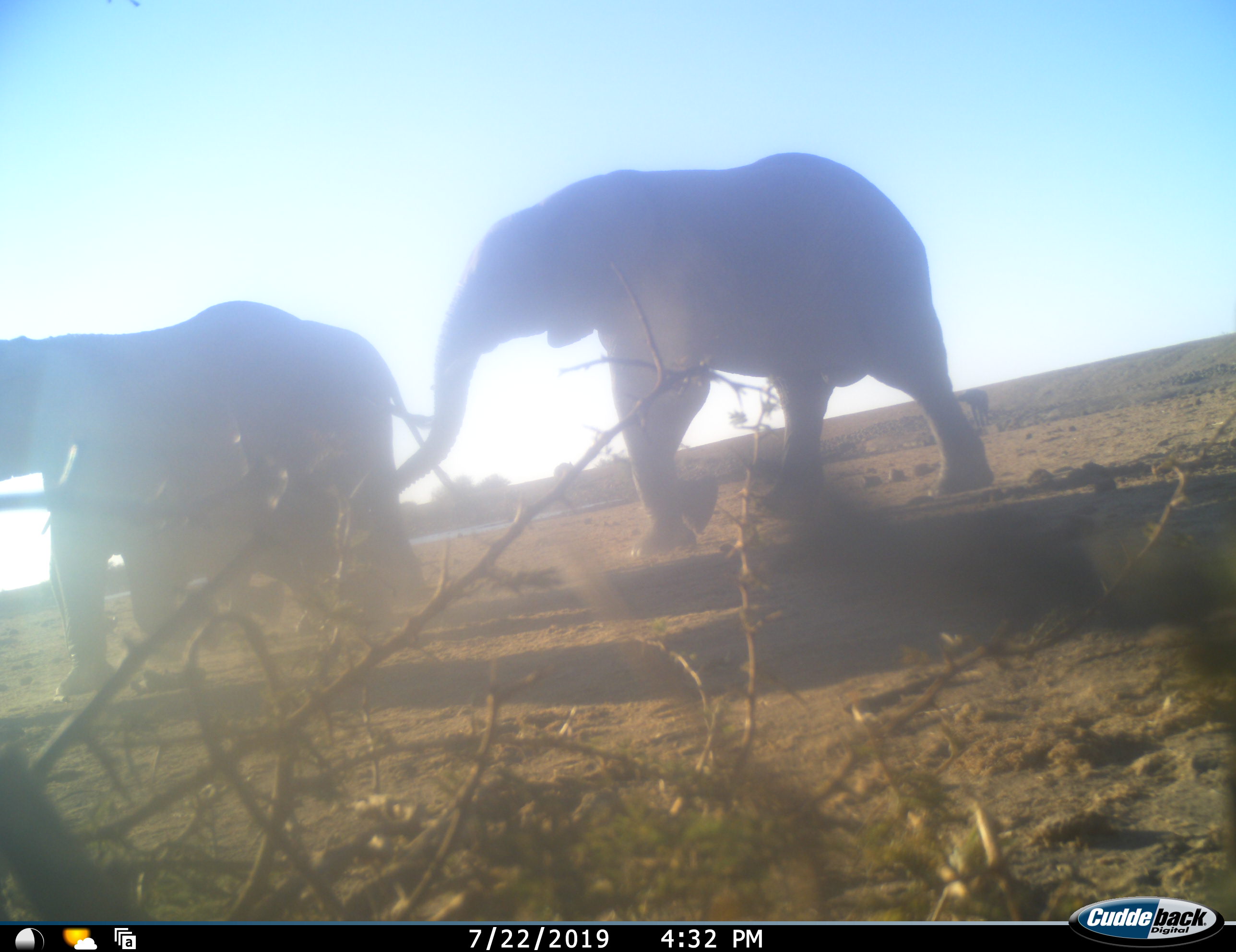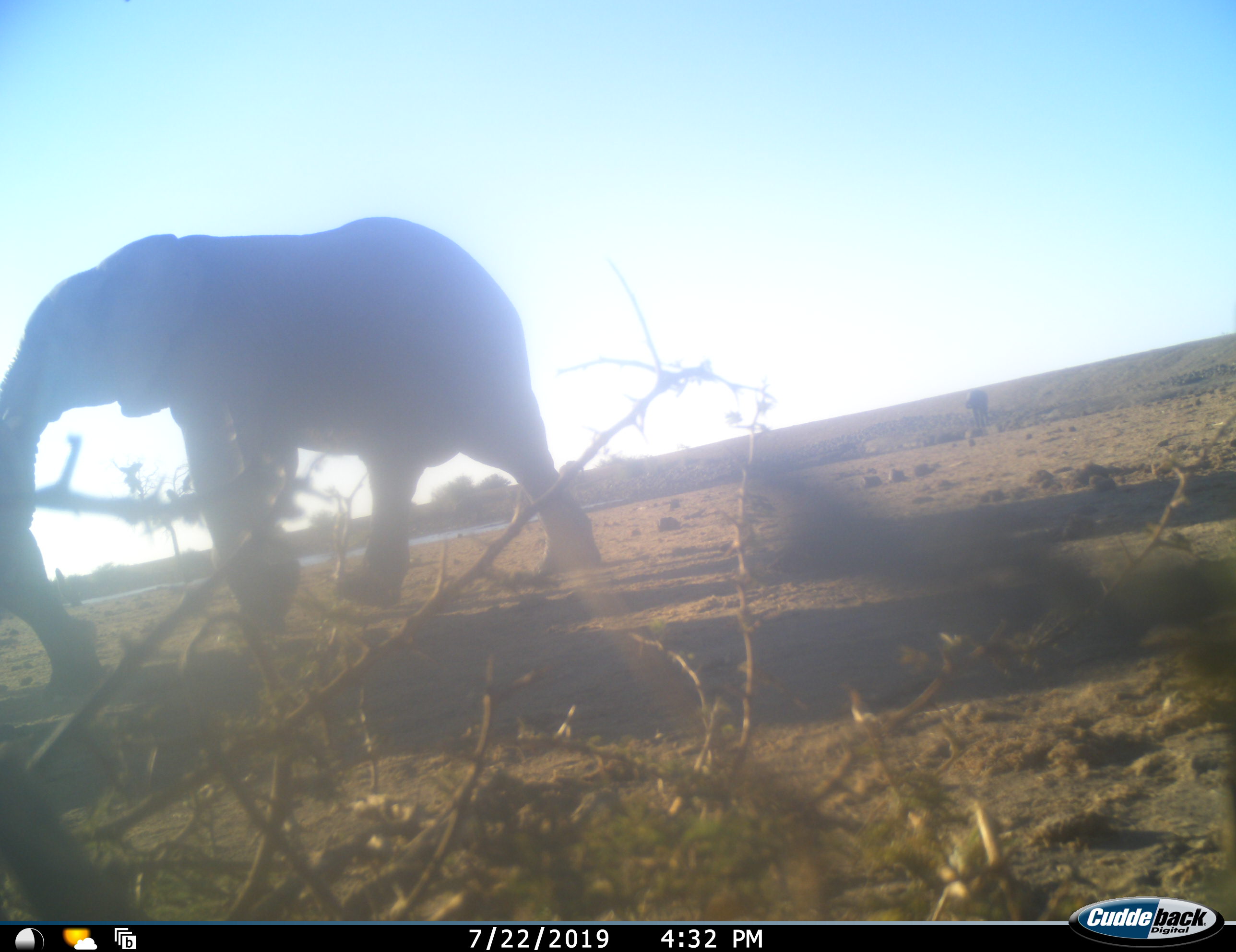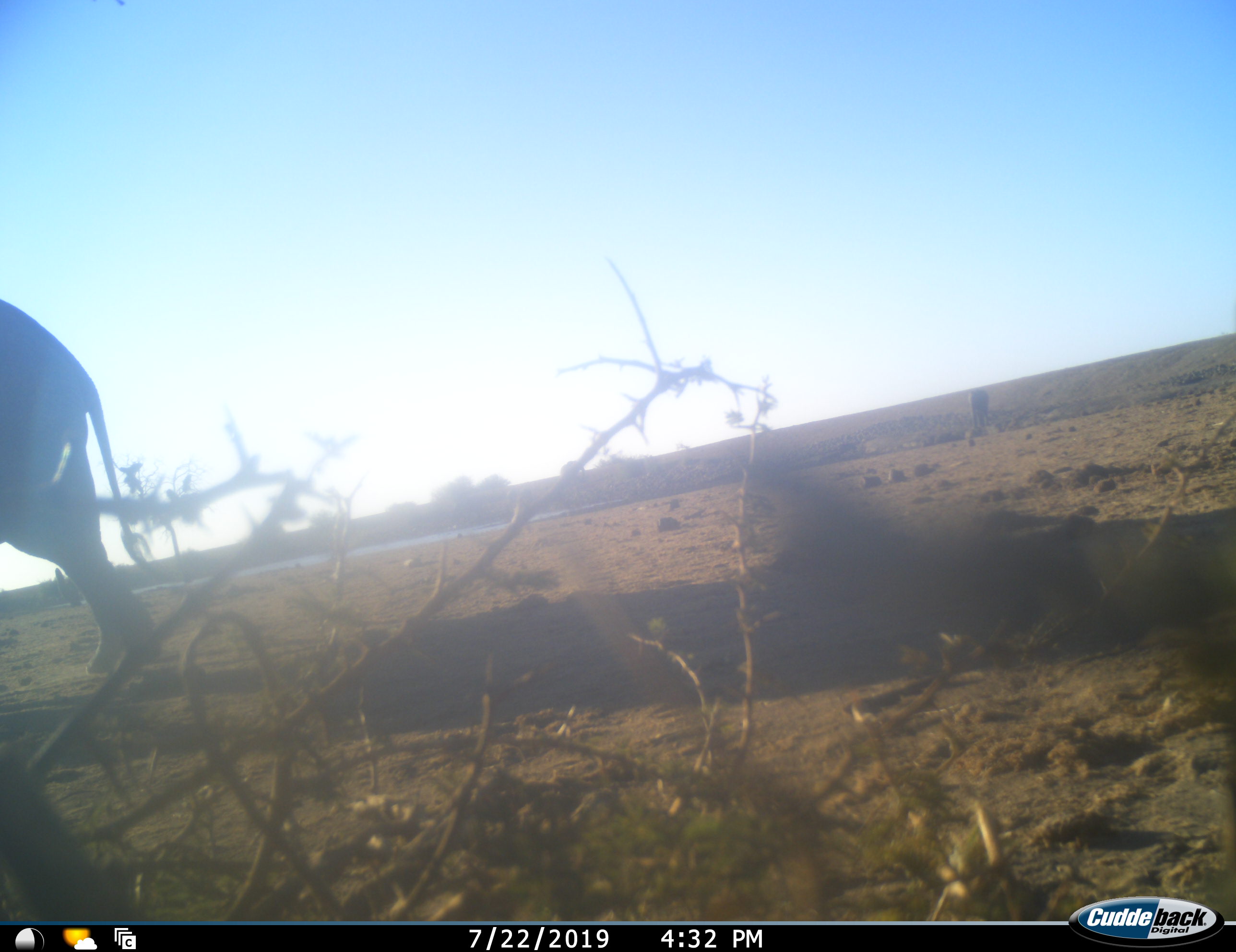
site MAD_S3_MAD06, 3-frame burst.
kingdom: Animalia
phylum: Chordata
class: Mammalia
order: Proboscidea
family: Elephantidae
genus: Loxodonta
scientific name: Loxodonta africana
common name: african bush elephant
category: elephant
Elephant (african bush elephant) (Loxodonta africana), count 3. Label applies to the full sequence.